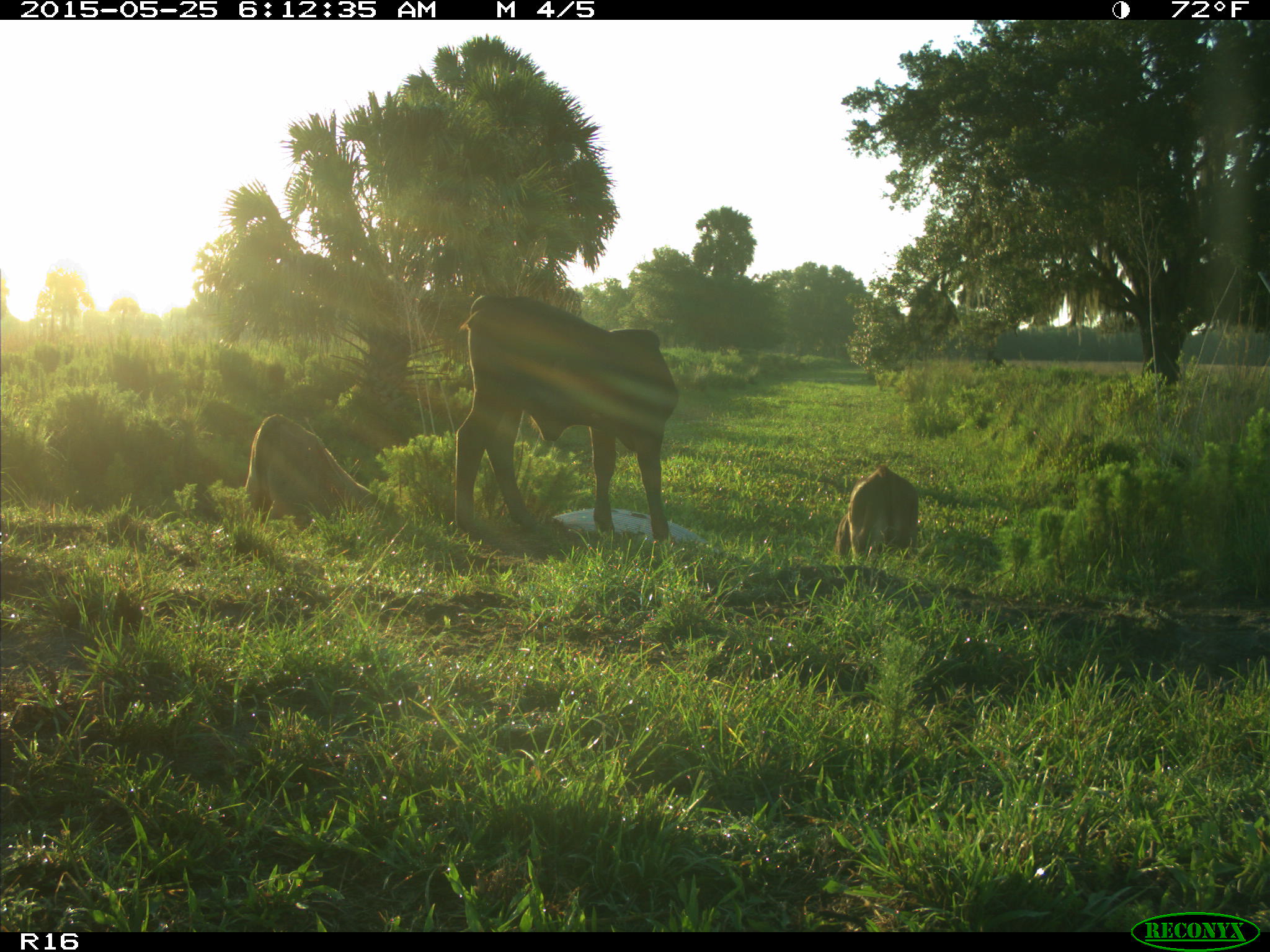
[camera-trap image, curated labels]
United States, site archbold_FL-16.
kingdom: Animalia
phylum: Chordata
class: Mammalia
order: Artiodactyla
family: Bovidae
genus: Bos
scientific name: Bos taurus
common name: domestic cow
Bos taurus (domestic cow).